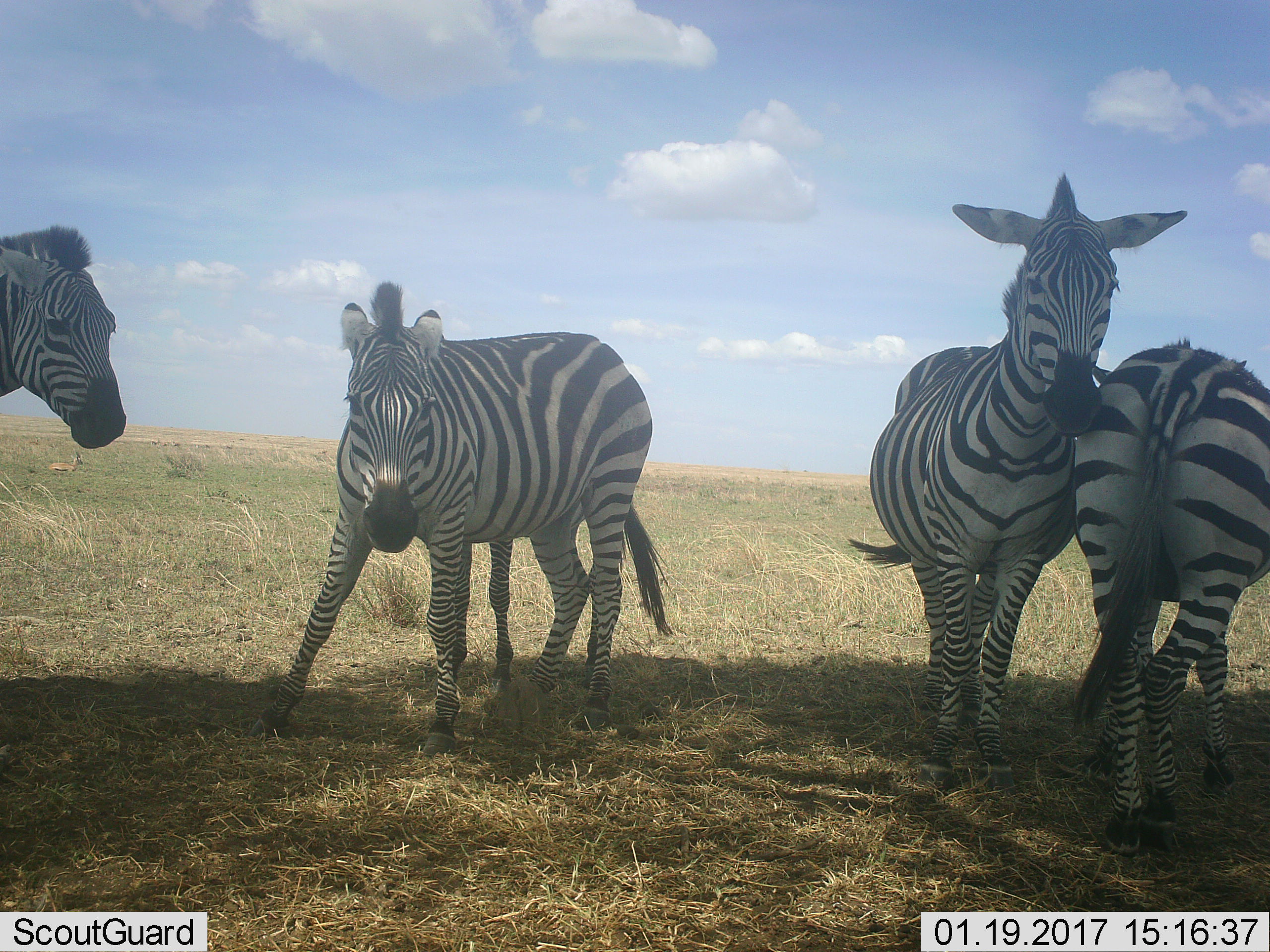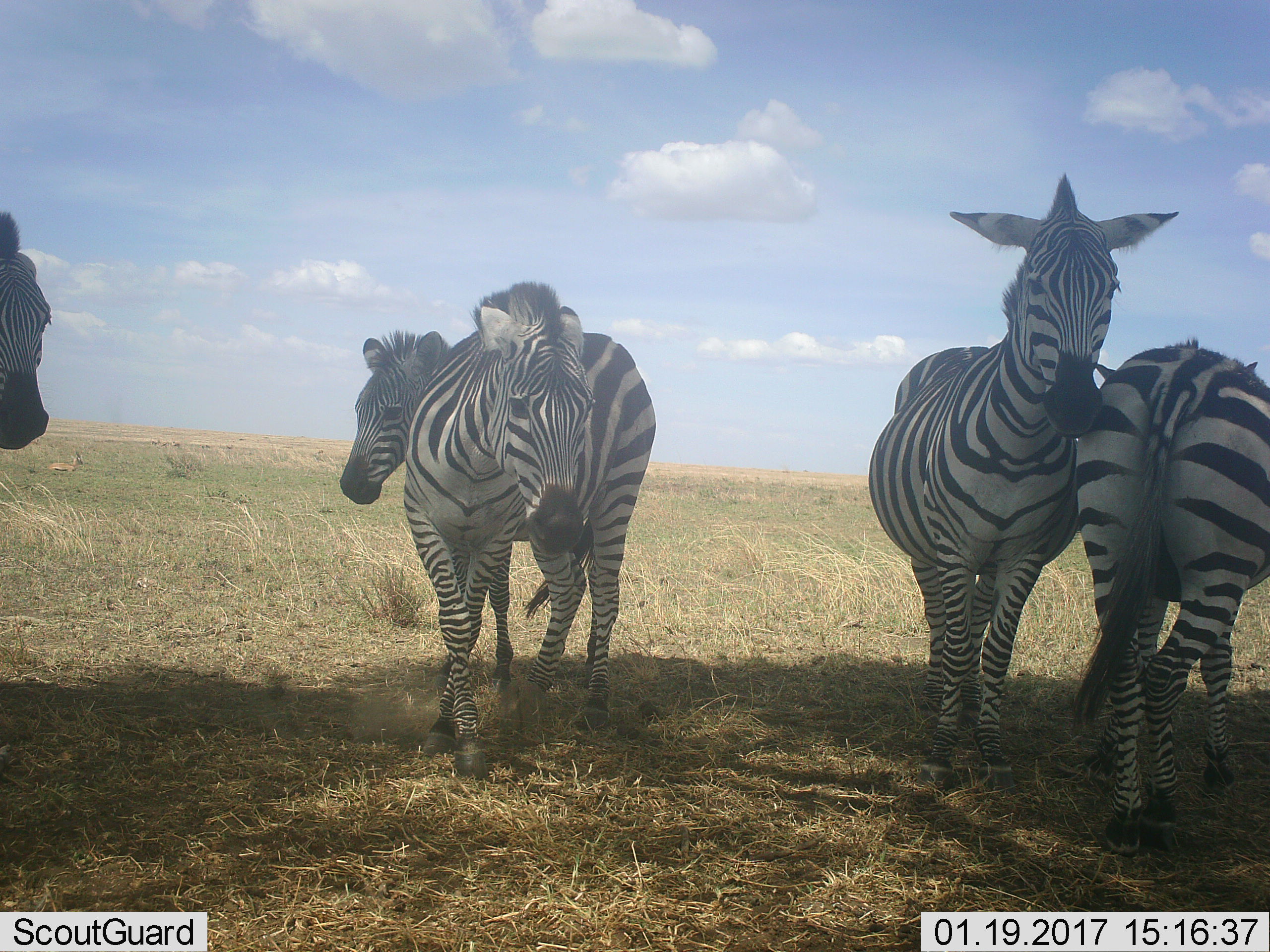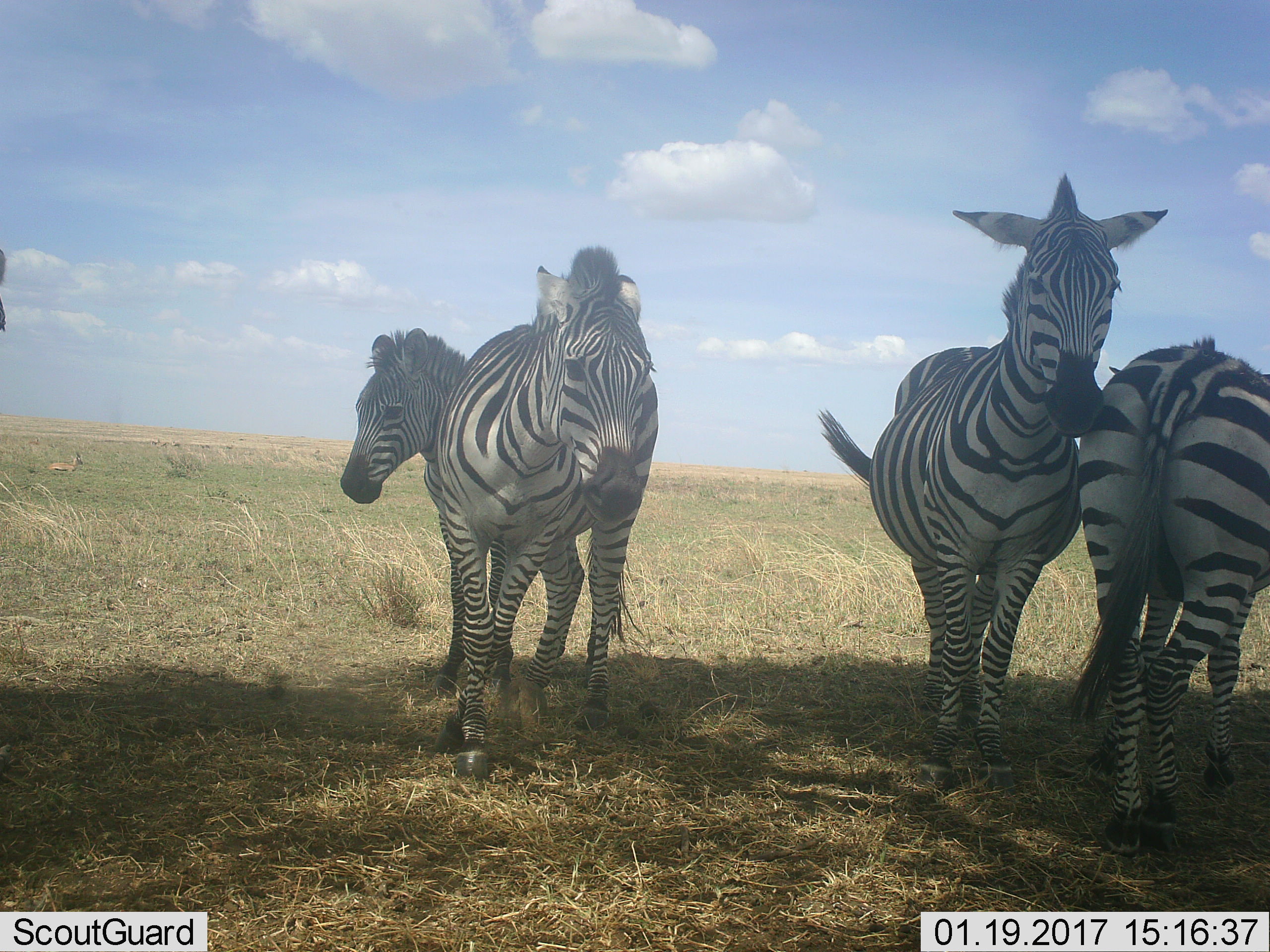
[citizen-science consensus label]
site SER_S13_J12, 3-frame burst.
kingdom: Animalia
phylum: Chordata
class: Mammalia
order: Perissodactyla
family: Equidae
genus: Equus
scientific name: Equus quagga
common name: plains zebra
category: zebraplains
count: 5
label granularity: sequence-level